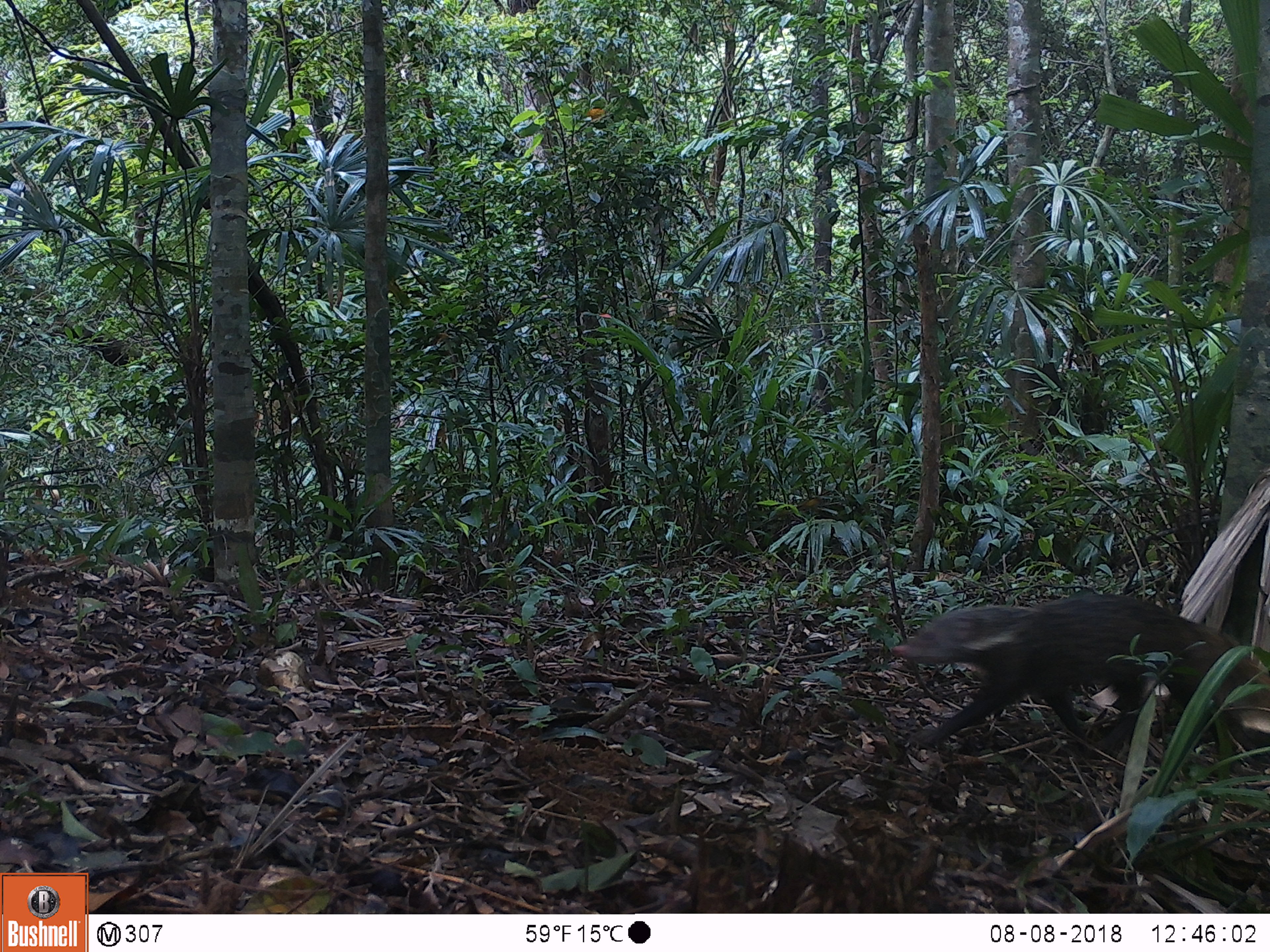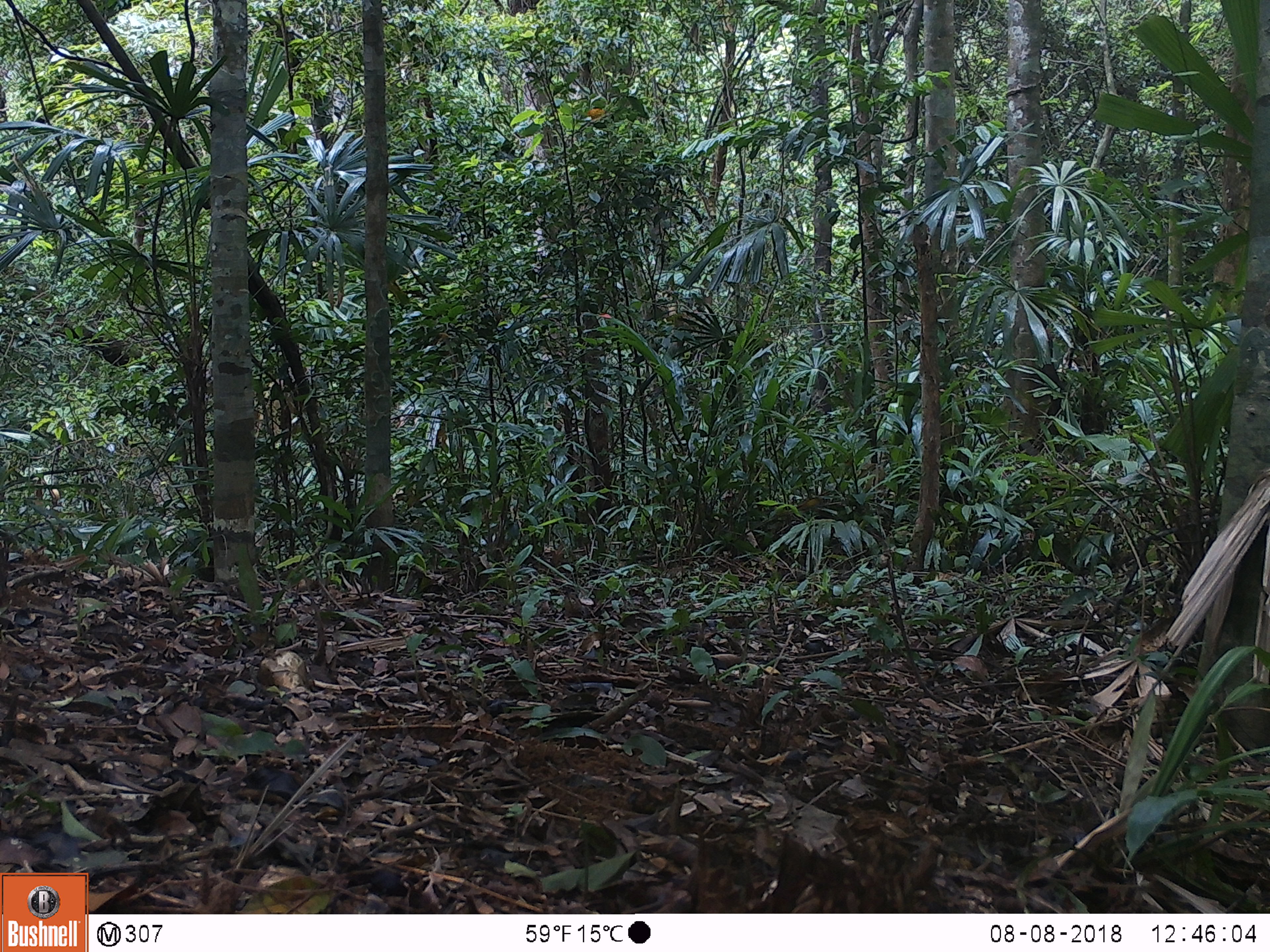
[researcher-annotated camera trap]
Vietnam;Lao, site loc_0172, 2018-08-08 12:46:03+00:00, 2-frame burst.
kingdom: Animalia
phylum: Chordata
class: Mammalia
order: Carnivora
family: Herpestidae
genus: Urva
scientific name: Urva urva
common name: crab-eating mongoose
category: crab eating mongoose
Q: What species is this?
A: Crab eating mongoose (crab-eating mongoose) (Urva urva).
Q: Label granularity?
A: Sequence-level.